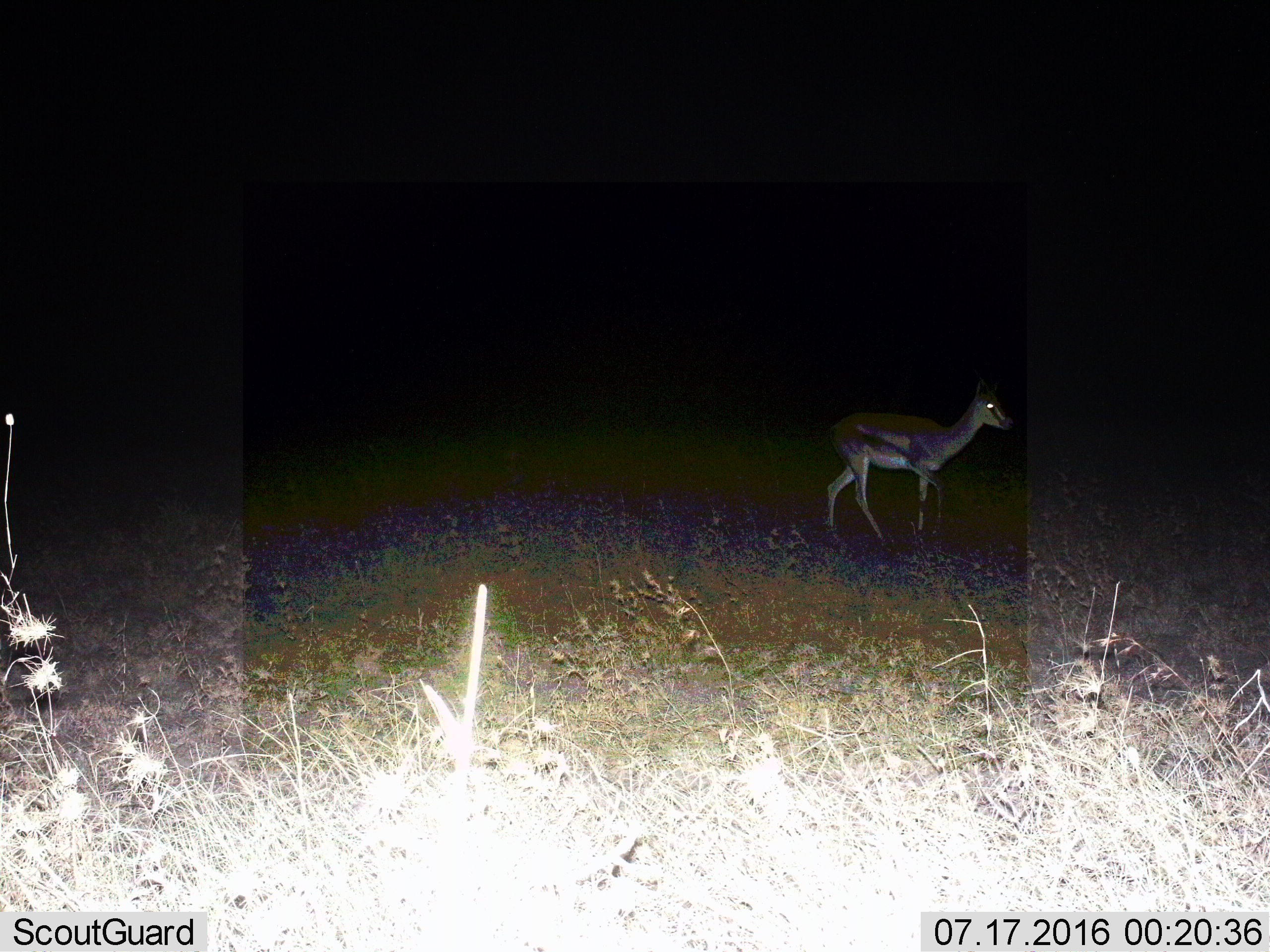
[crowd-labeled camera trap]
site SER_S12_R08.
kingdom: Animalia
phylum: Chordata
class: Mammalia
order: Artiodactyla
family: Bovidae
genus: Eudorcas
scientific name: Eudorcas thomsonii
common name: thomson's gazelle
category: gazellethomsons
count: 1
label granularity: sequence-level